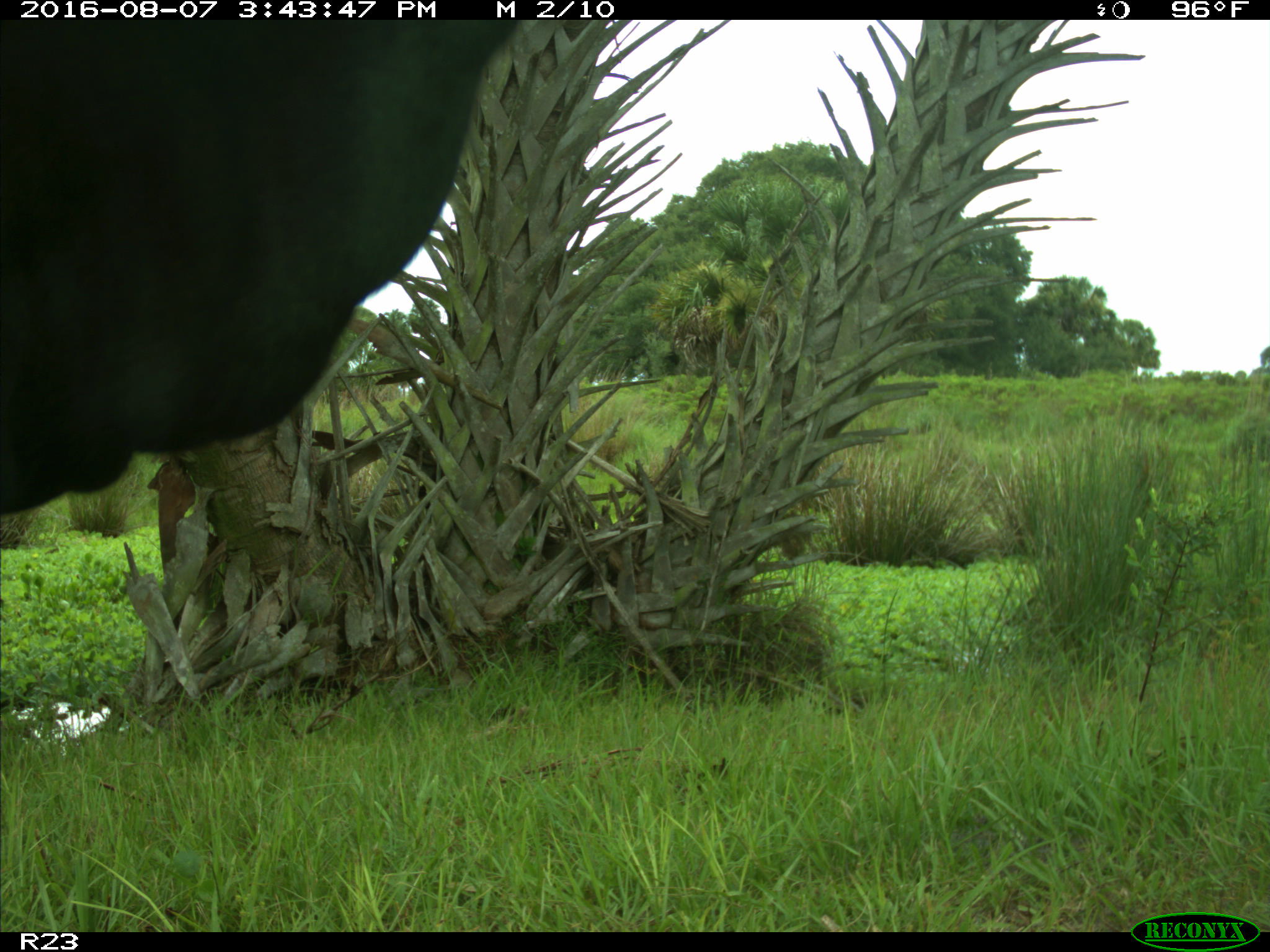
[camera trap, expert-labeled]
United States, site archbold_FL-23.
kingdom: Animalia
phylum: Chordata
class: Mammalia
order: Artiodactyla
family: Bovidae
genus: Bos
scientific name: Bos taurus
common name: domestic cow